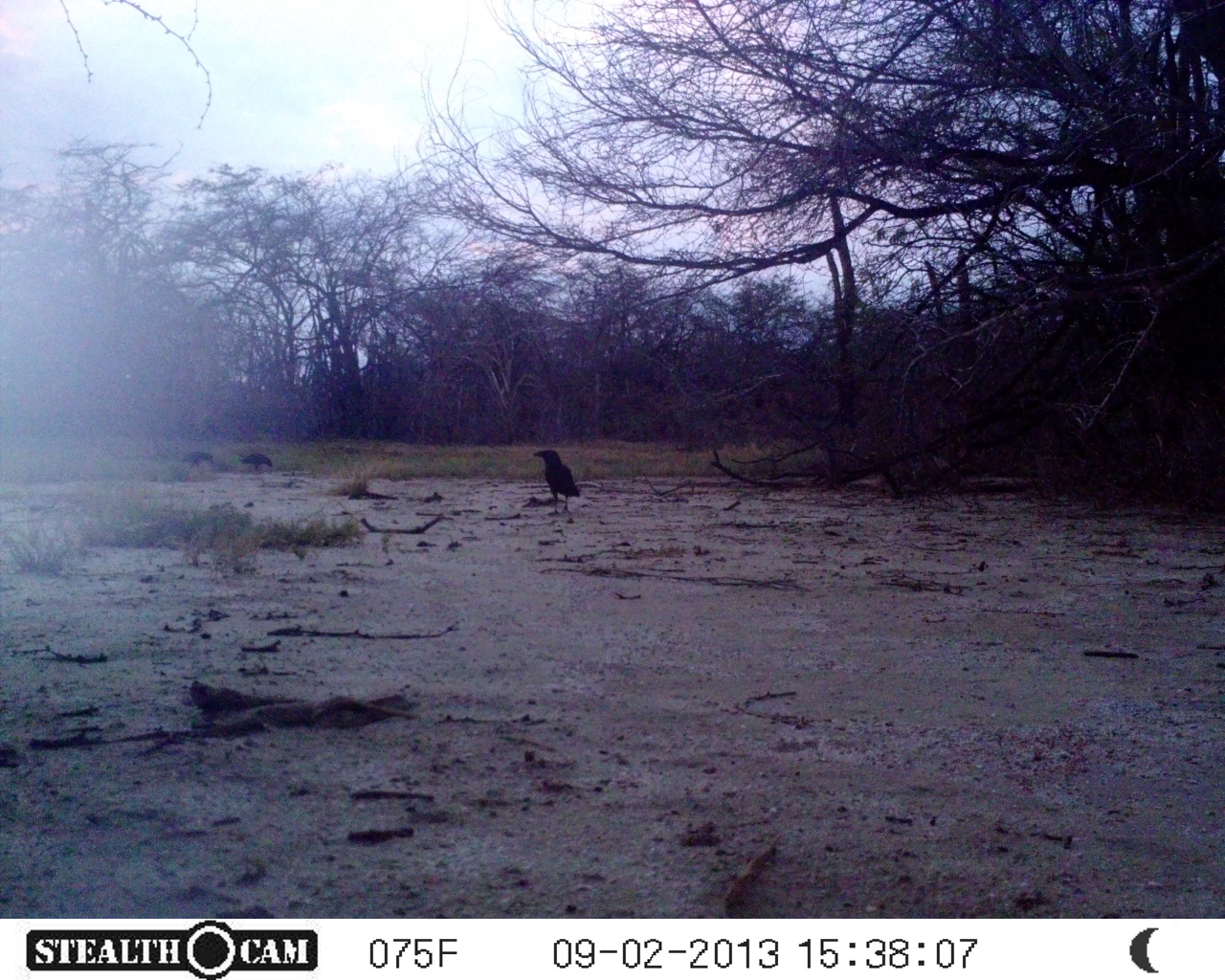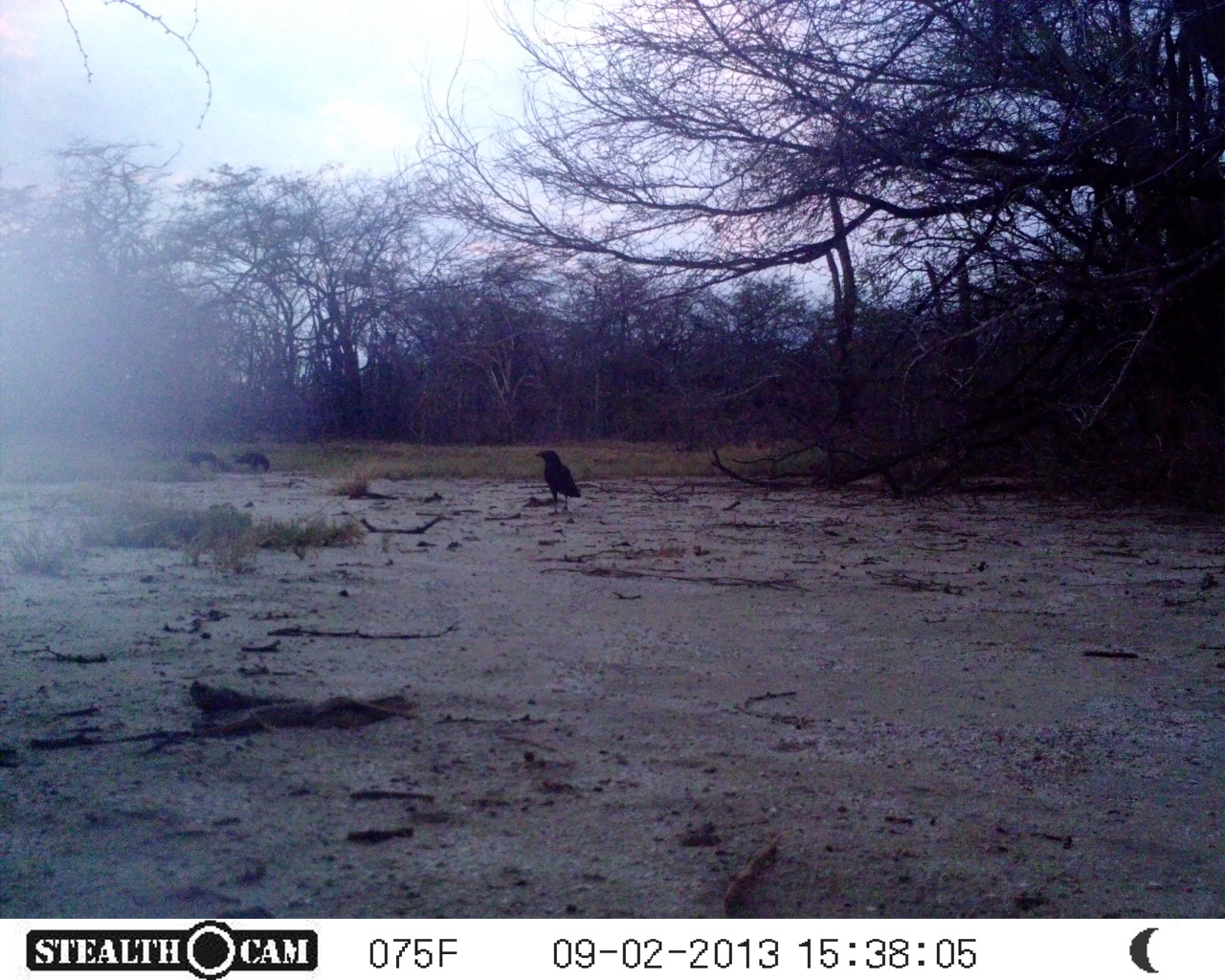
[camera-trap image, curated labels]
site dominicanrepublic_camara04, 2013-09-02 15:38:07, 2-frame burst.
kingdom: Animalia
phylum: Chordata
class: Aves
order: Passeriformes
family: Corvidae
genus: Corvus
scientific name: Corvus corax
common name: raven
Raven (Corvus corax).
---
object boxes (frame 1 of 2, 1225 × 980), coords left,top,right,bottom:
raven: 531,448,580,515; 235,444,278,471; 182,443,212,473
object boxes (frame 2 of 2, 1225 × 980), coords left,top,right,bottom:
raven: 533,446,581,513; 226,443,271,476; 175,446,220,475